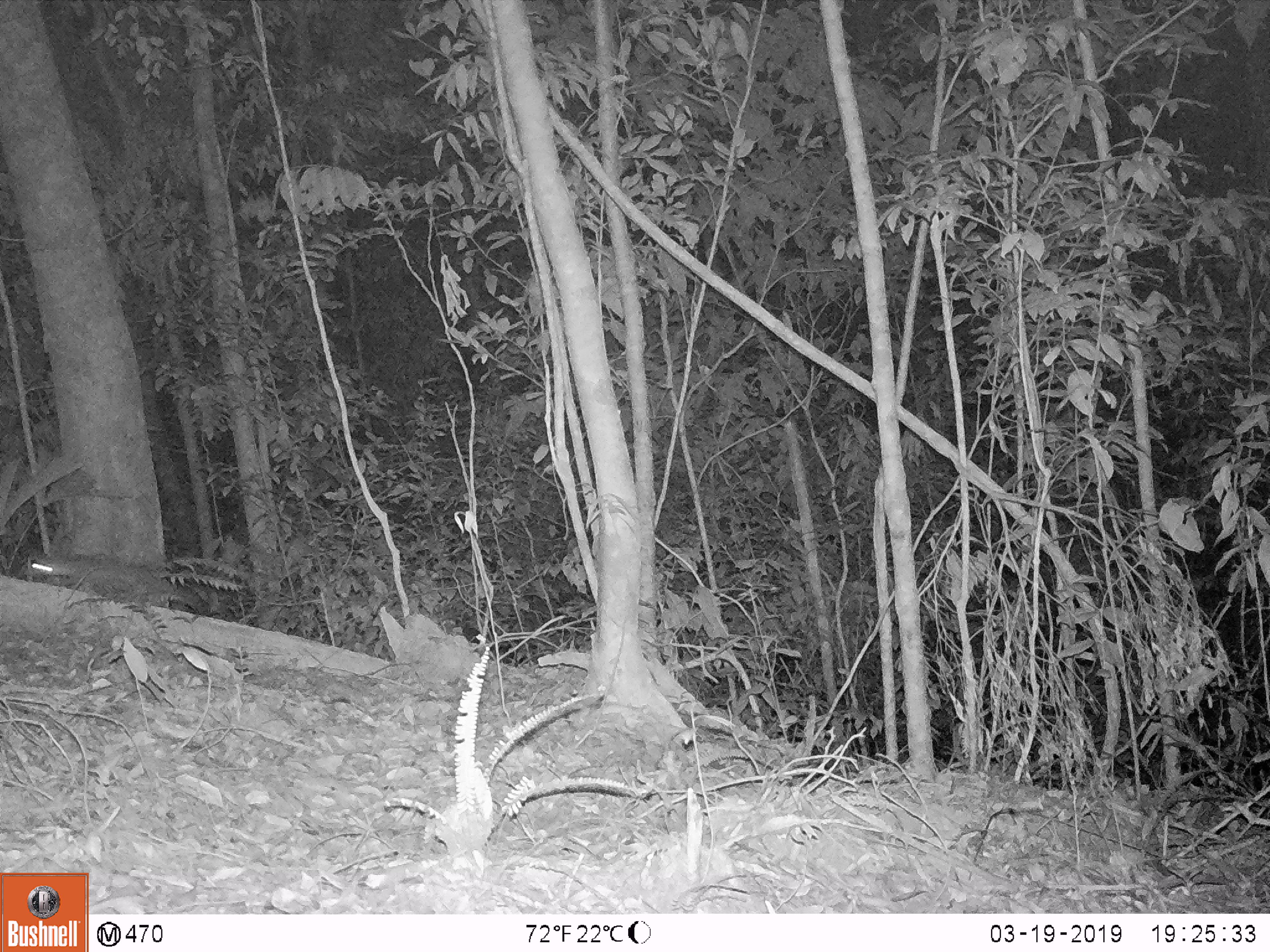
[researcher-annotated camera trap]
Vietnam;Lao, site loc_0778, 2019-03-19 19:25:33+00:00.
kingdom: Animalia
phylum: Chordata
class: Mammalia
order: Carnivora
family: Mustelidae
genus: Melogale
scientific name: Melogale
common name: ferret badger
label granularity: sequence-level